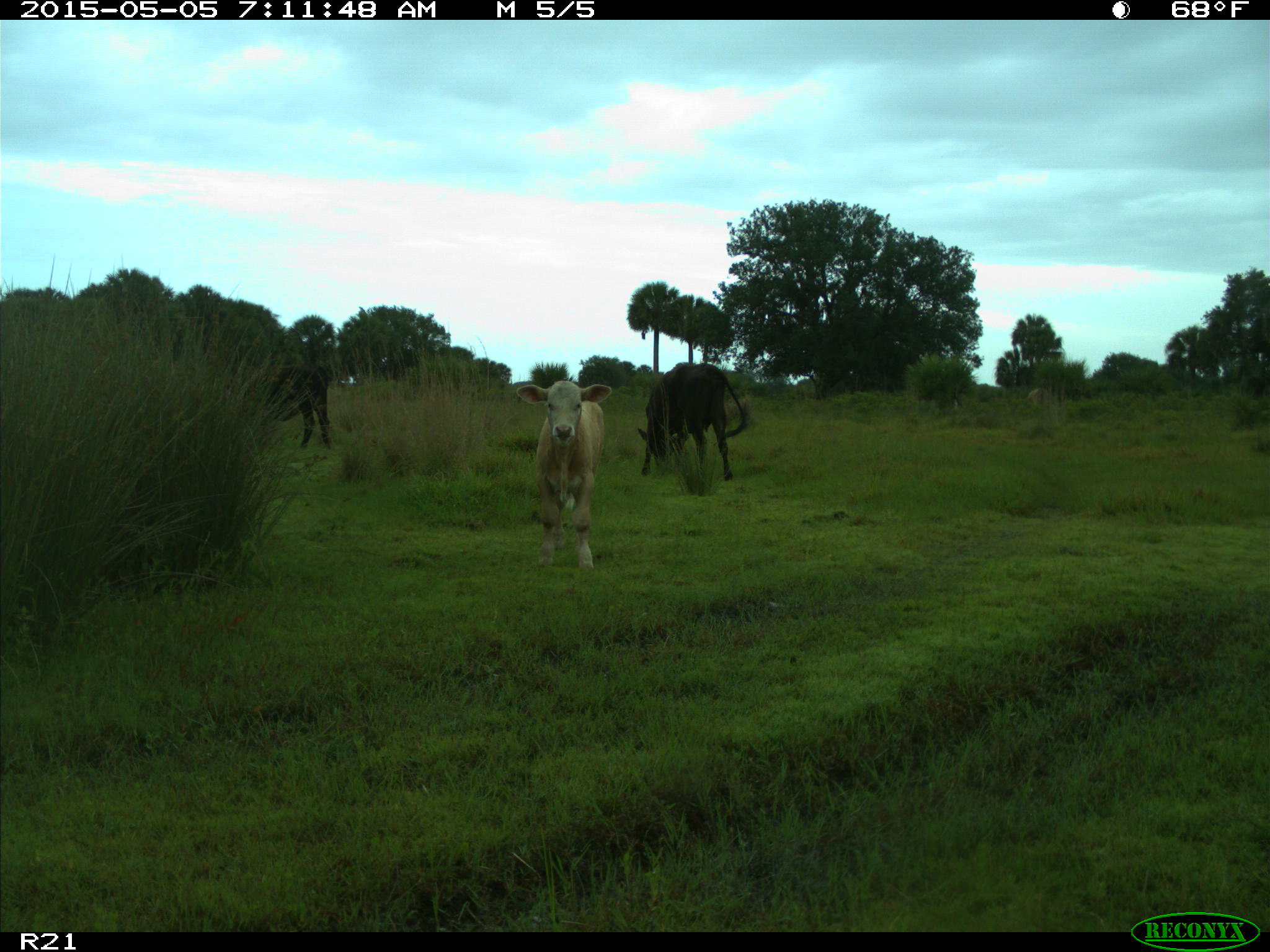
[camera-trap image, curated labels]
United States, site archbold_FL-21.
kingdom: Animalia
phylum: Chordata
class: Mammalia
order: Artiodactyla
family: Bovidae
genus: Bos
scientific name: Bos taurus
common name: domestic cow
Bos taurus (domestic cow).